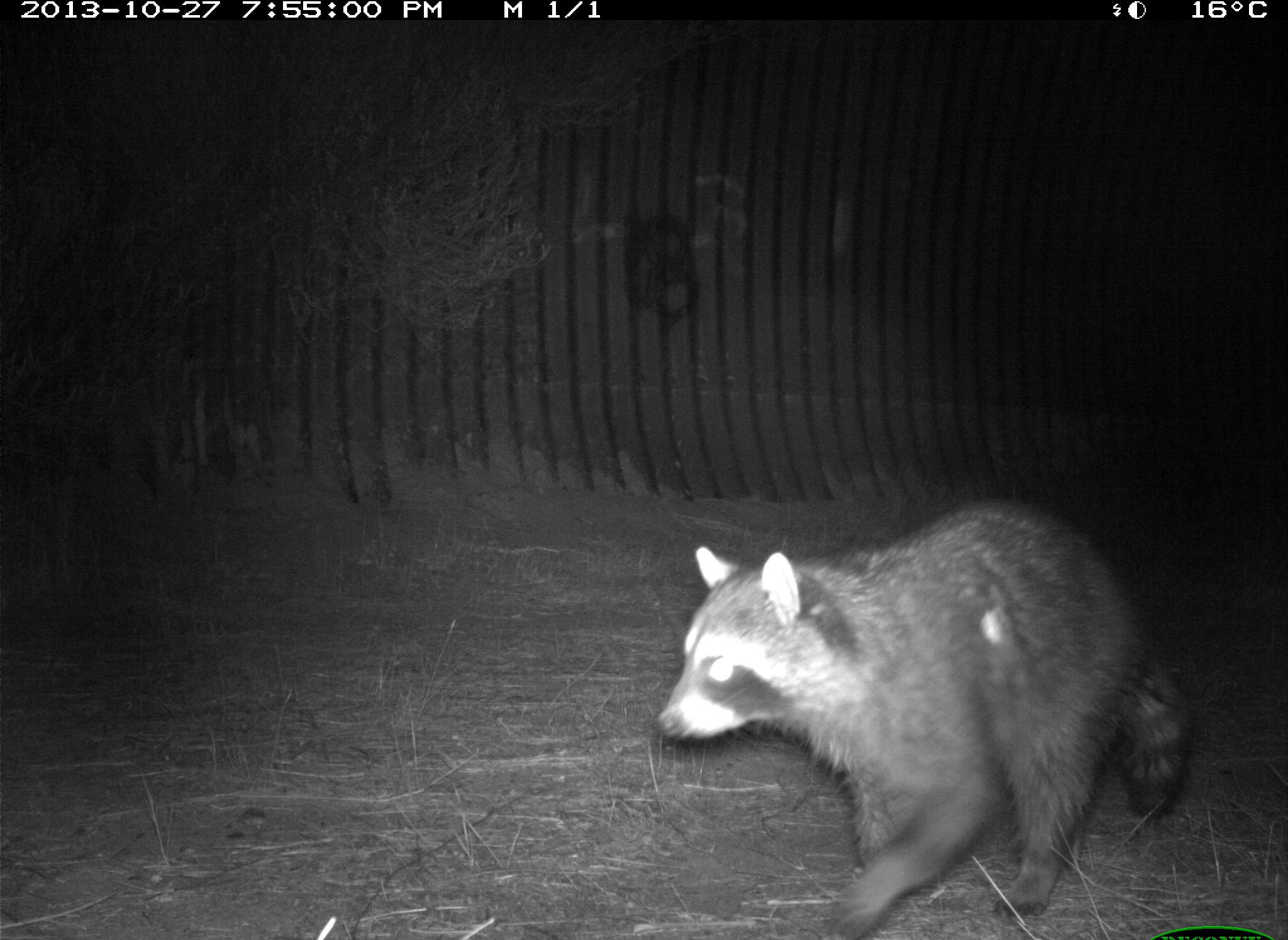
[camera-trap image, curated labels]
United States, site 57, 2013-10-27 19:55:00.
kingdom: Animalia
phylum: Chordata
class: Mammalia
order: Carnivora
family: Procyonidae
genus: Procyon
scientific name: Procyon lotor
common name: raccoon